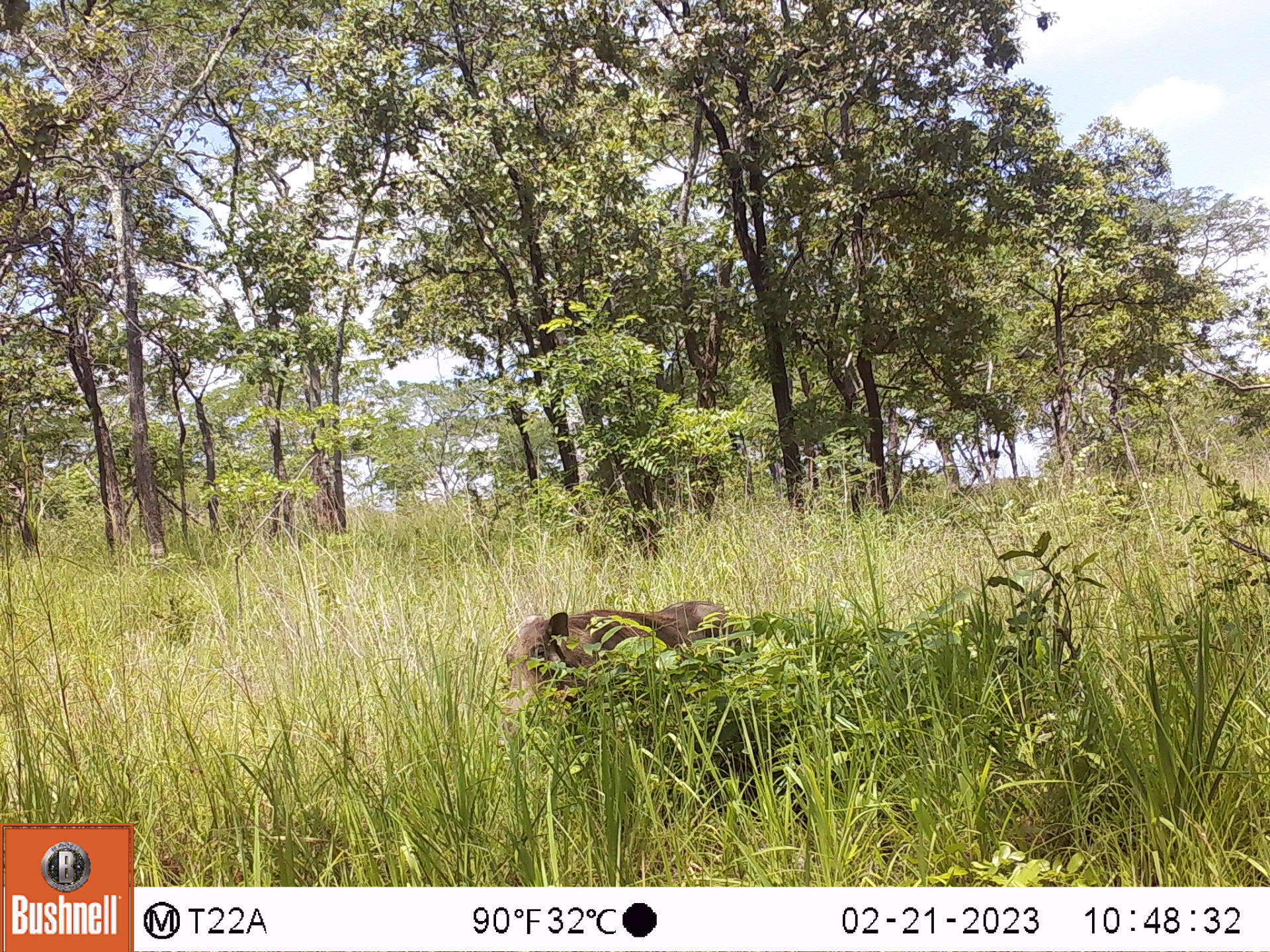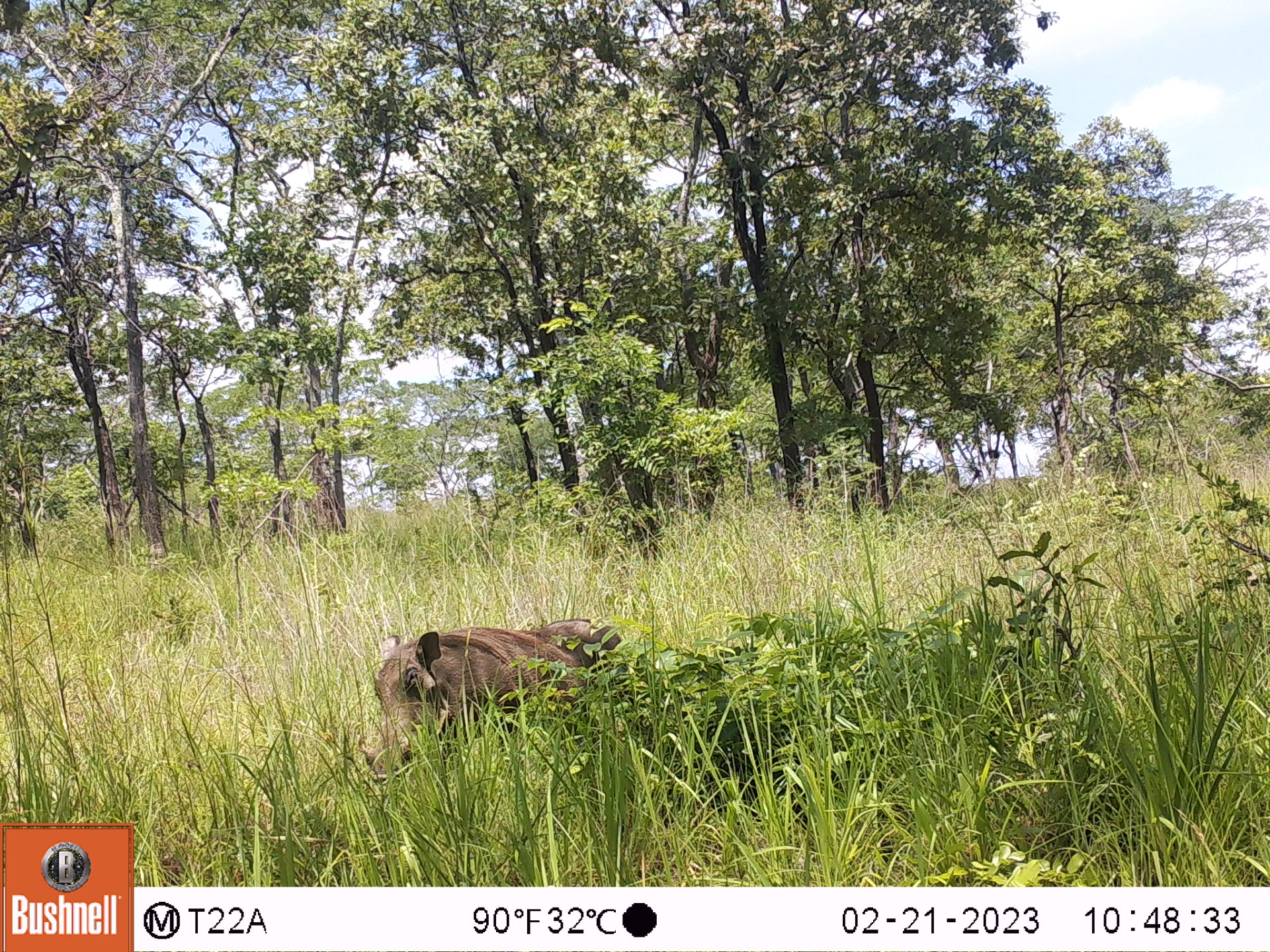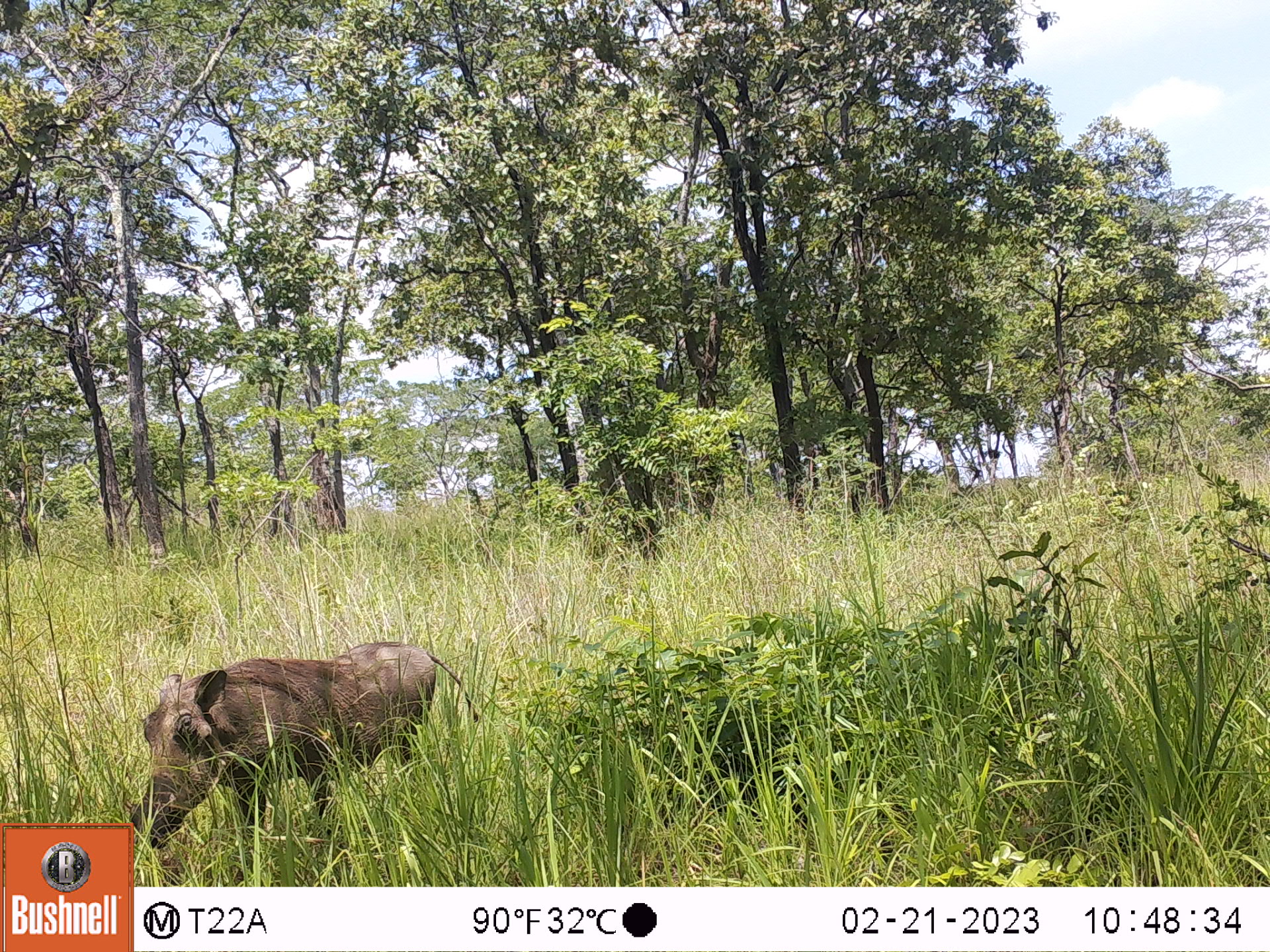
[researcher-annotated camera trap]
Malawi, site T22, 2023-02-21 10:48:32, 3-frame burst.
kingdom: Animalia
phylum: Chordata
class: Mammalia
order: Artiodactyla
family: Suidae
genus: Phacochoerus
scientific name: Phacochoerus africanus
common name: common warthog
Common warthog (Phacochoerus africanus), count 1.